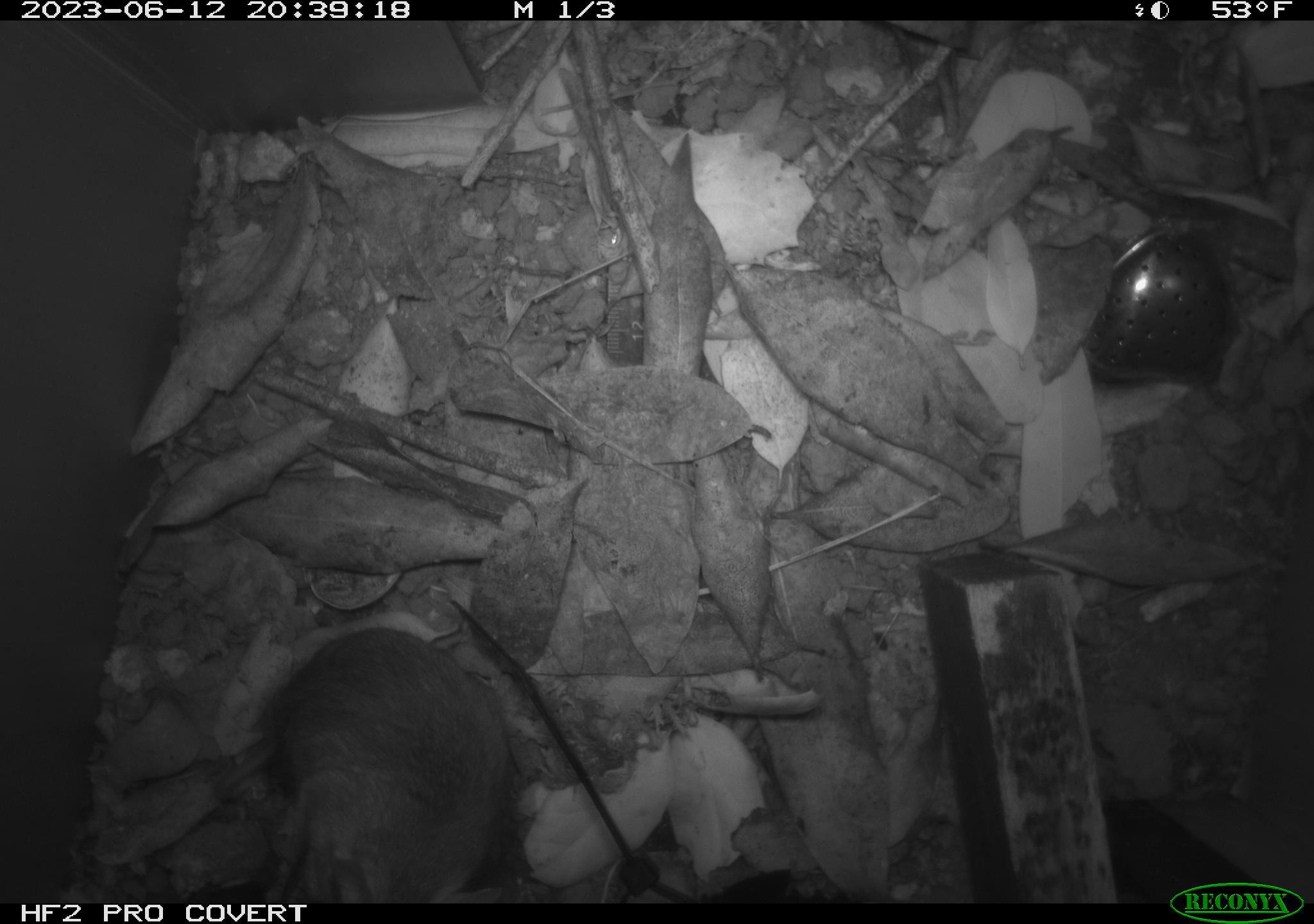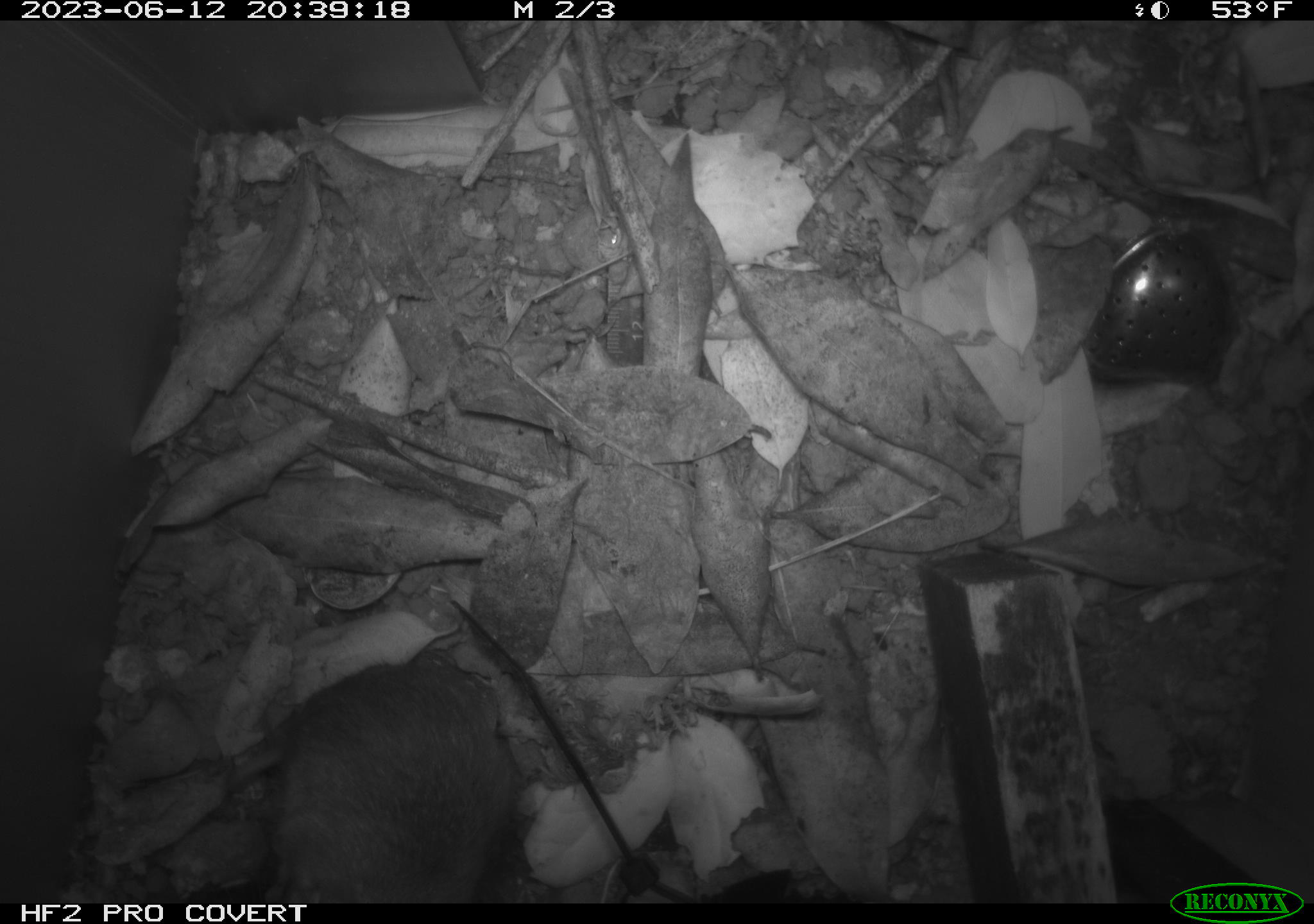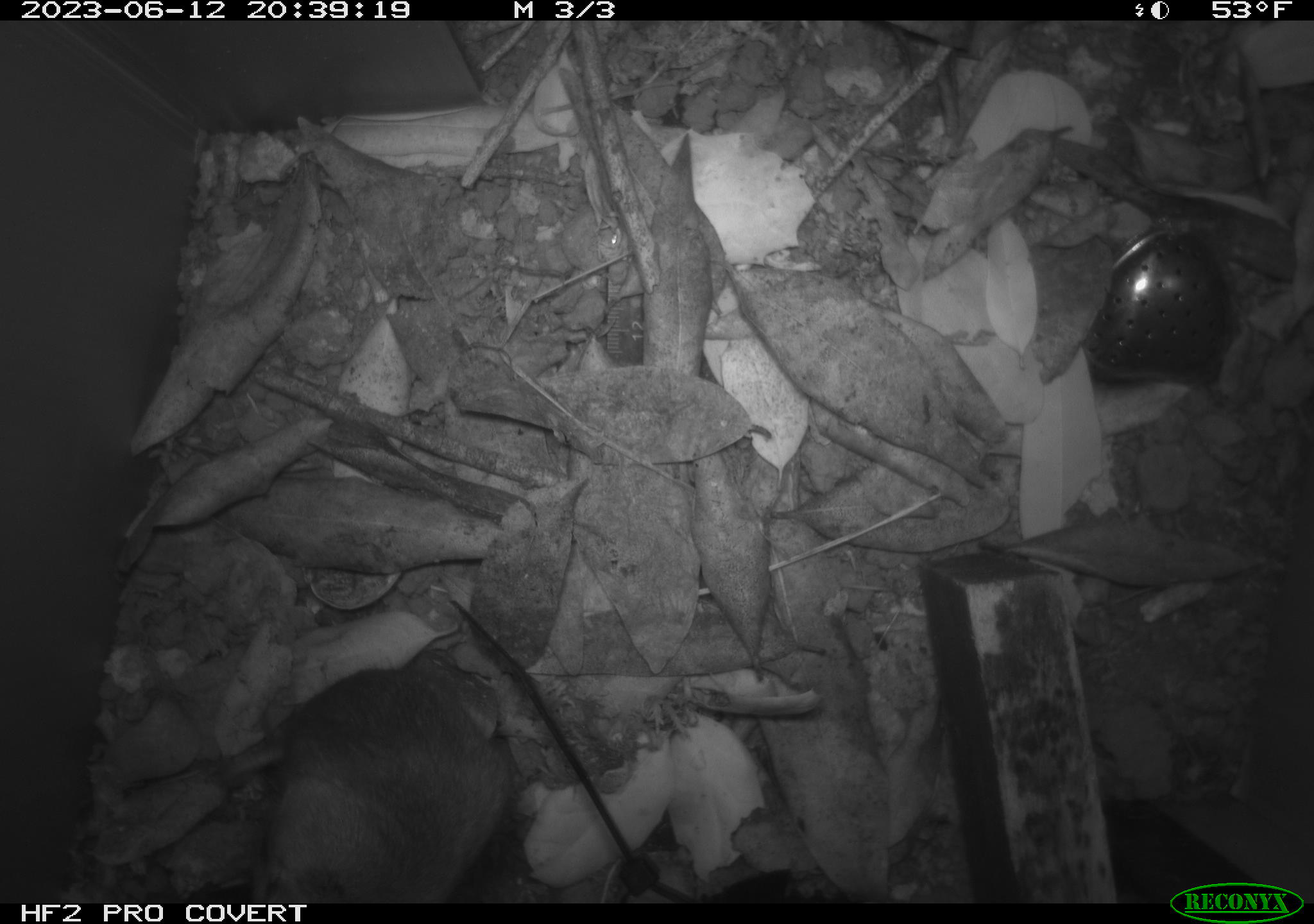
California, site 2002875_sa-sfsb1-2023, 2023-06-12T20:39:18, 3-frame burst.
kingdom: Animalia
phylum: Chordata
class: Mammalia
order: Rodentia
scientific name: Rodentia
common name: mouse species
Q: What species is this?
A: Mouse species (Rodentia).